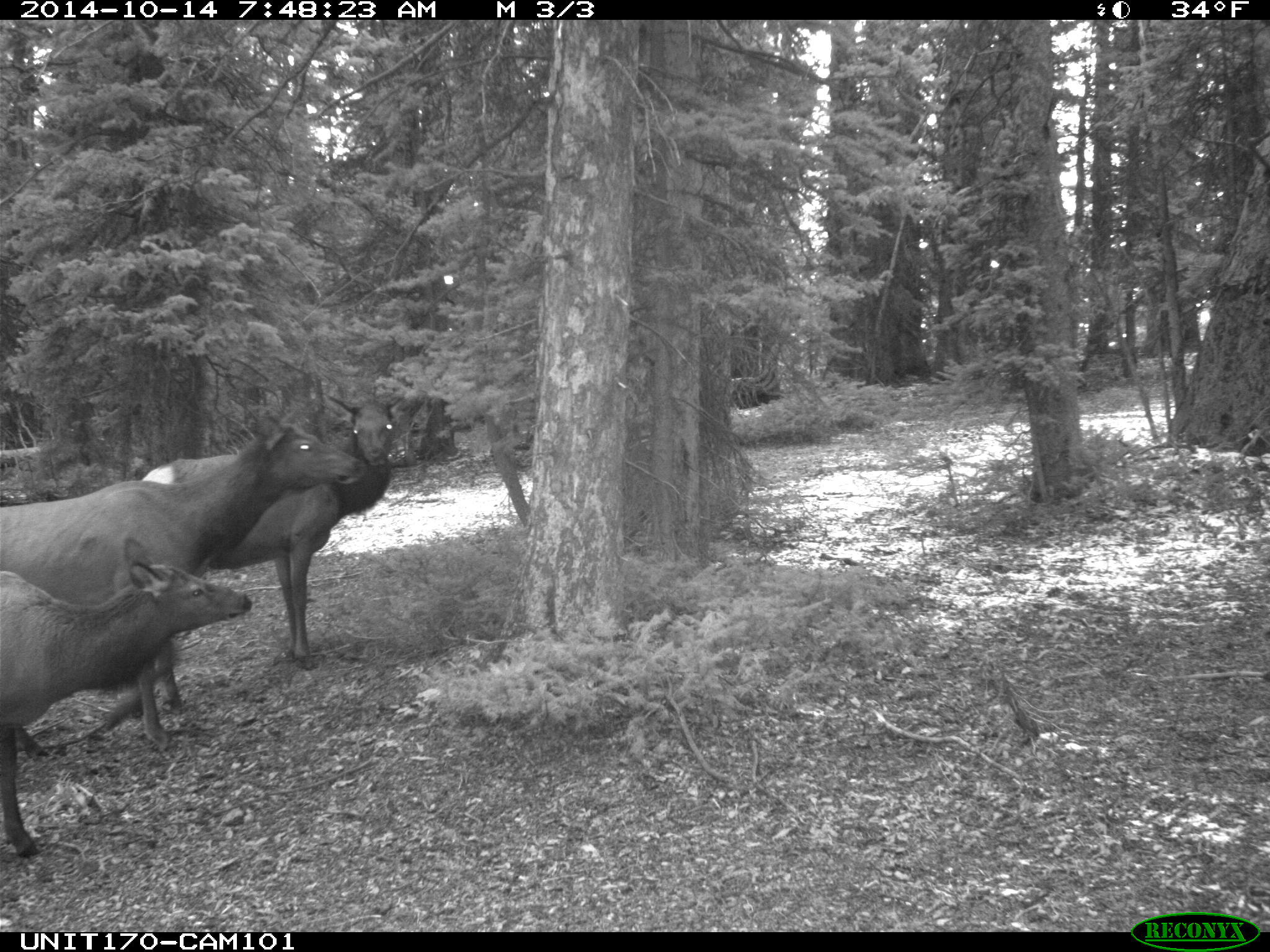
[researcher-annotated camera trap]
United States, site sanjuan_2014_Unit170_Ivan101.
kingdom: Animalia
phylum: Chordata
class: Mammalia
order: Artiodactyla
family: Cervidae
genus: Cervus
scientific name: Cervus elaphus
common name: red deer